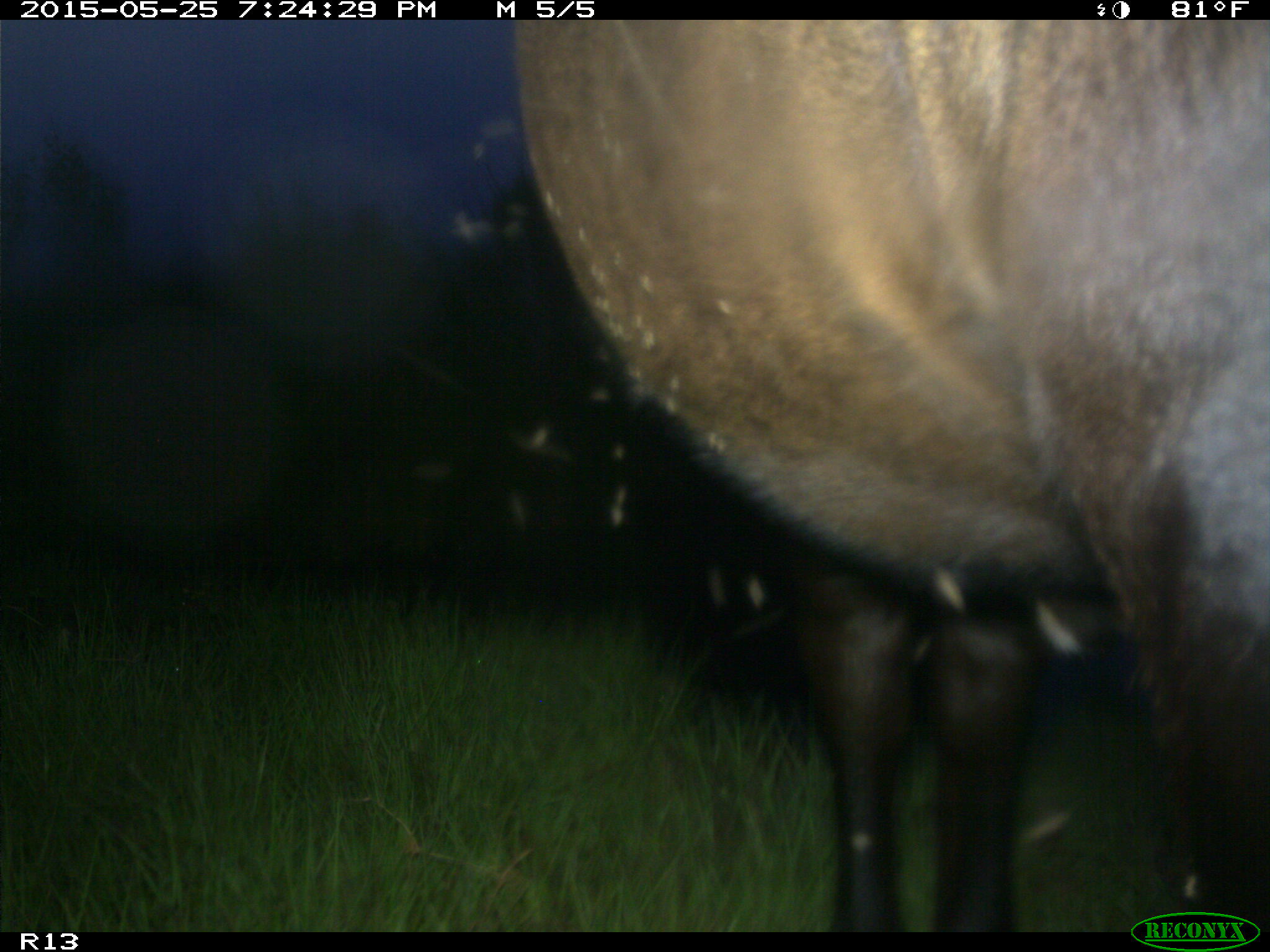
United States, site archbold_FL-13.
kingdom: Animalia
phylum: Chordata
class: Mammalia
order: Artiodactyla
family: Bovidae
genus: Bos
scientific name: Bos taurus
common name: domestic cow